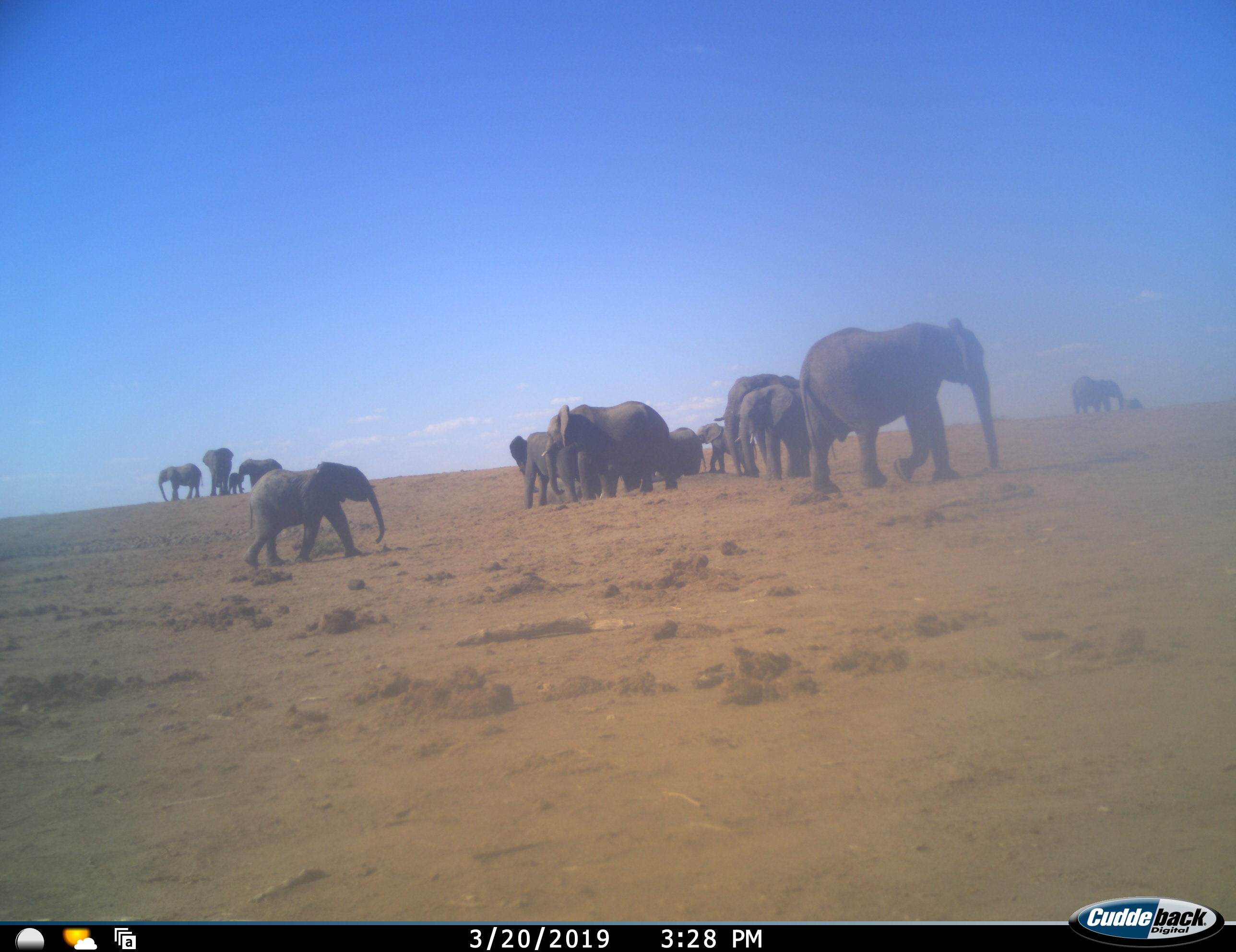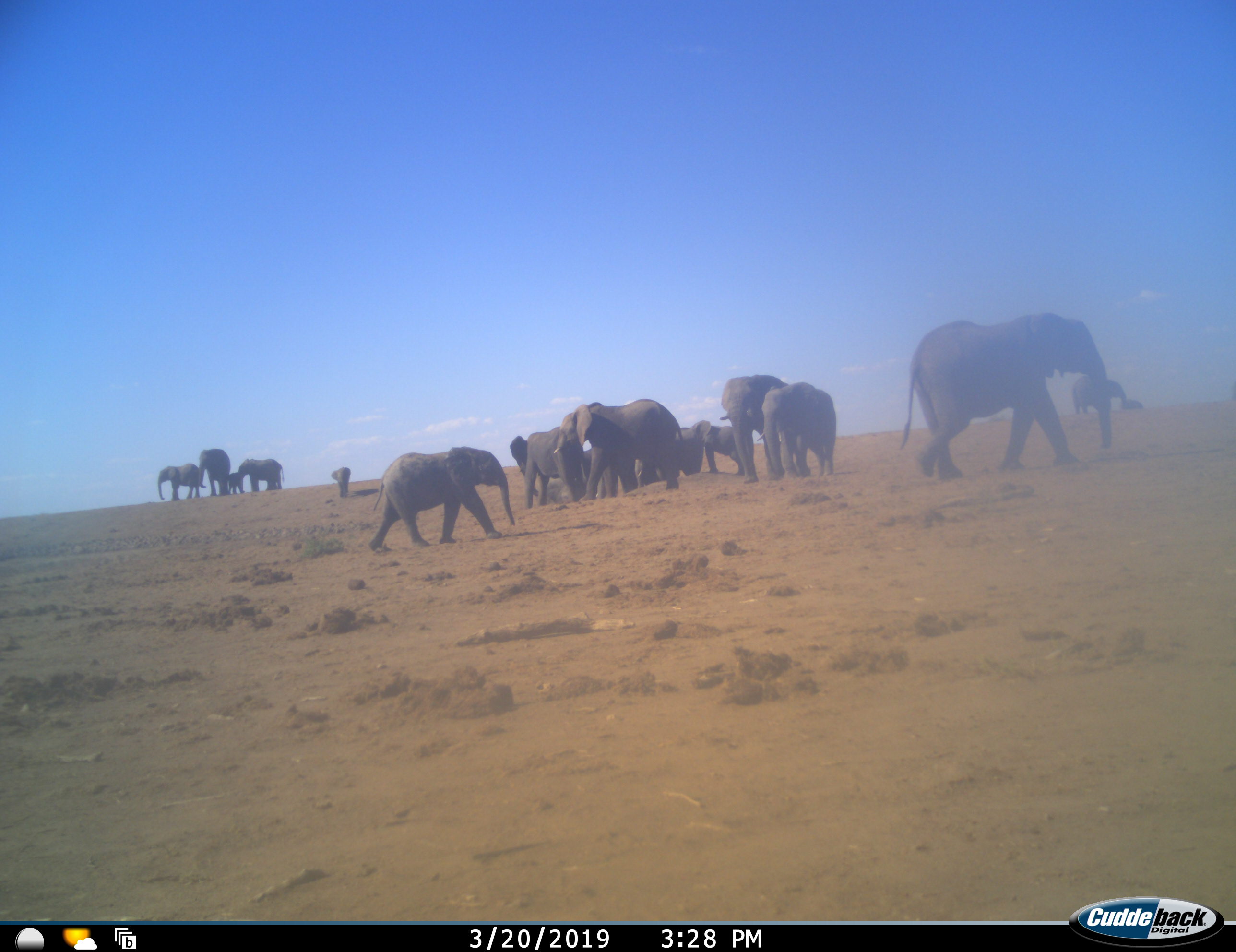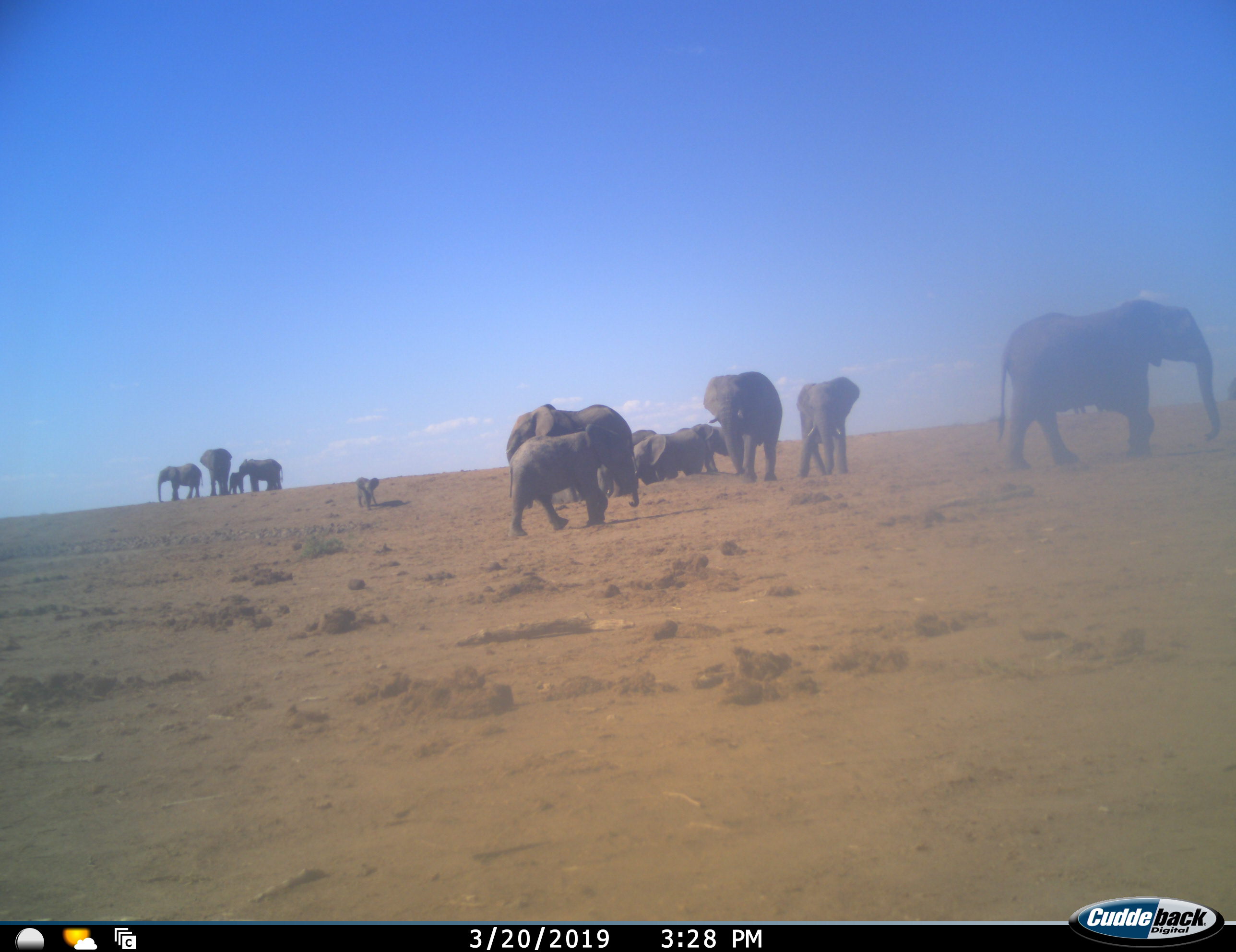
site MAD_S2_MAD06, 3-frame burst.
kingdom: Animalia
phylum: Chordata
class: Mammalia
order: Proboscidea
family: Elephantidae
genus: Loxodonta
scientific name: Loxodonta africana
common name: african bush elephant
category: elephant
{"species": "elephant (african bush elephant) (Loxodonta africana)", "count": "11-50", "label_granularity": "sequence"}